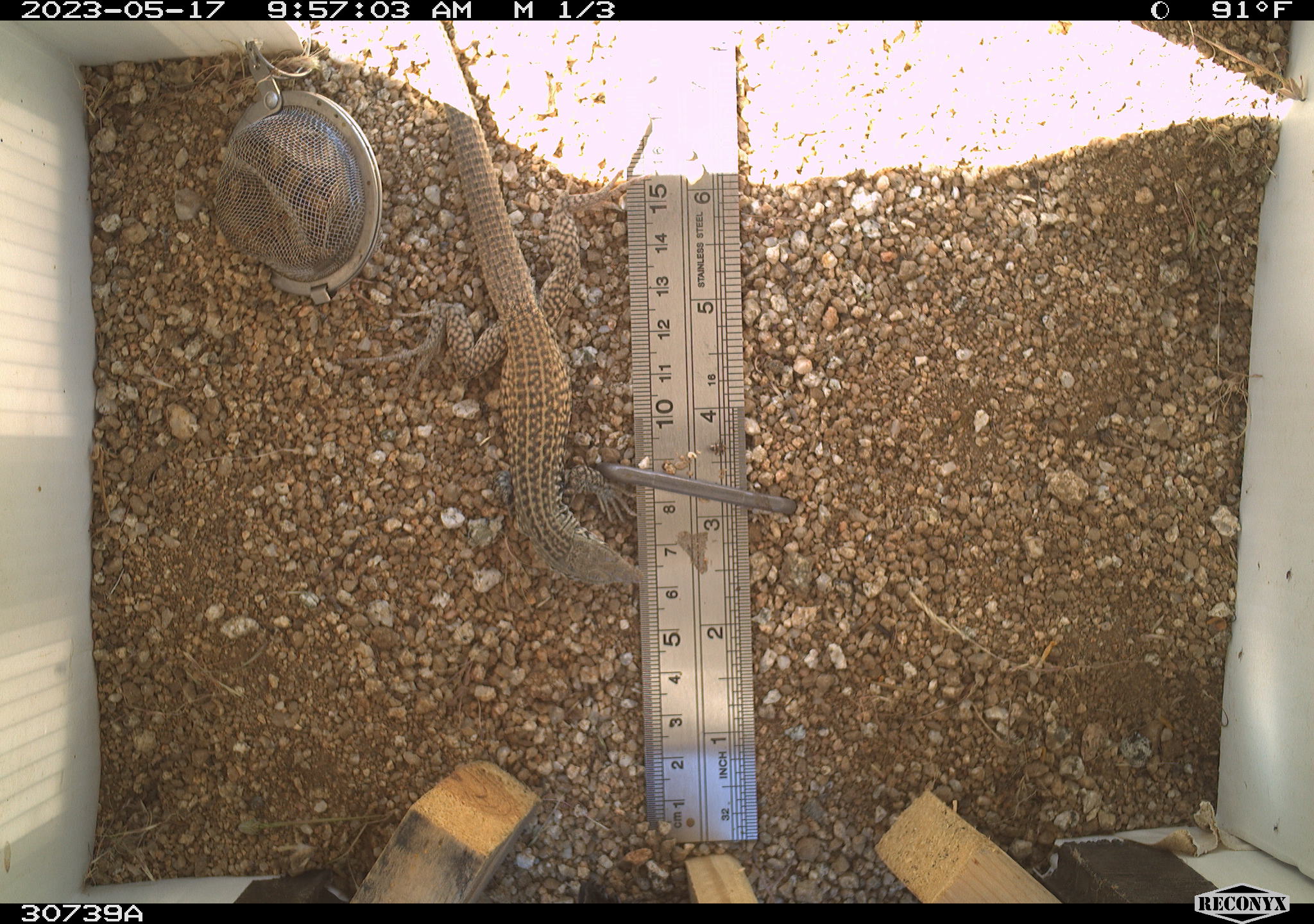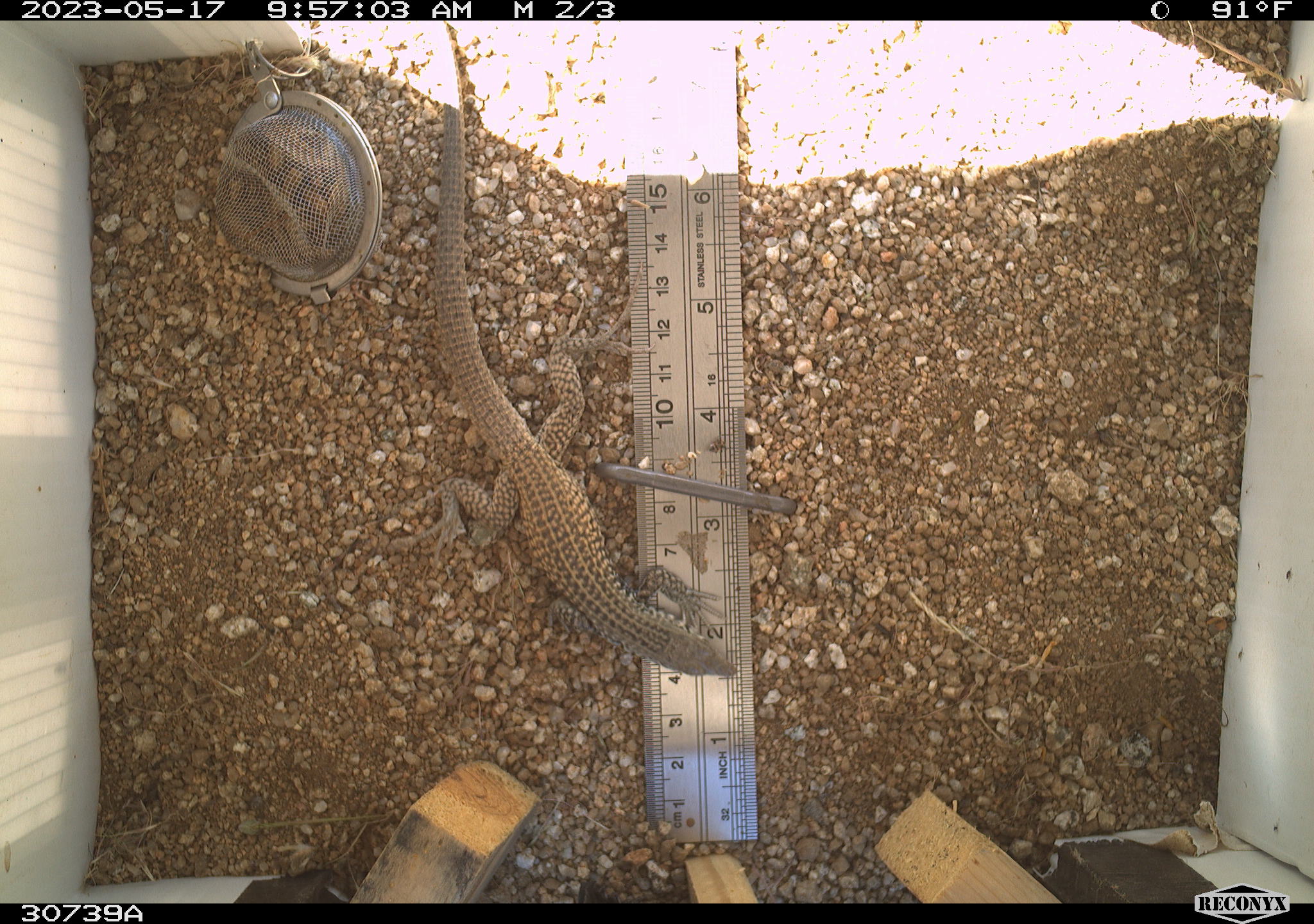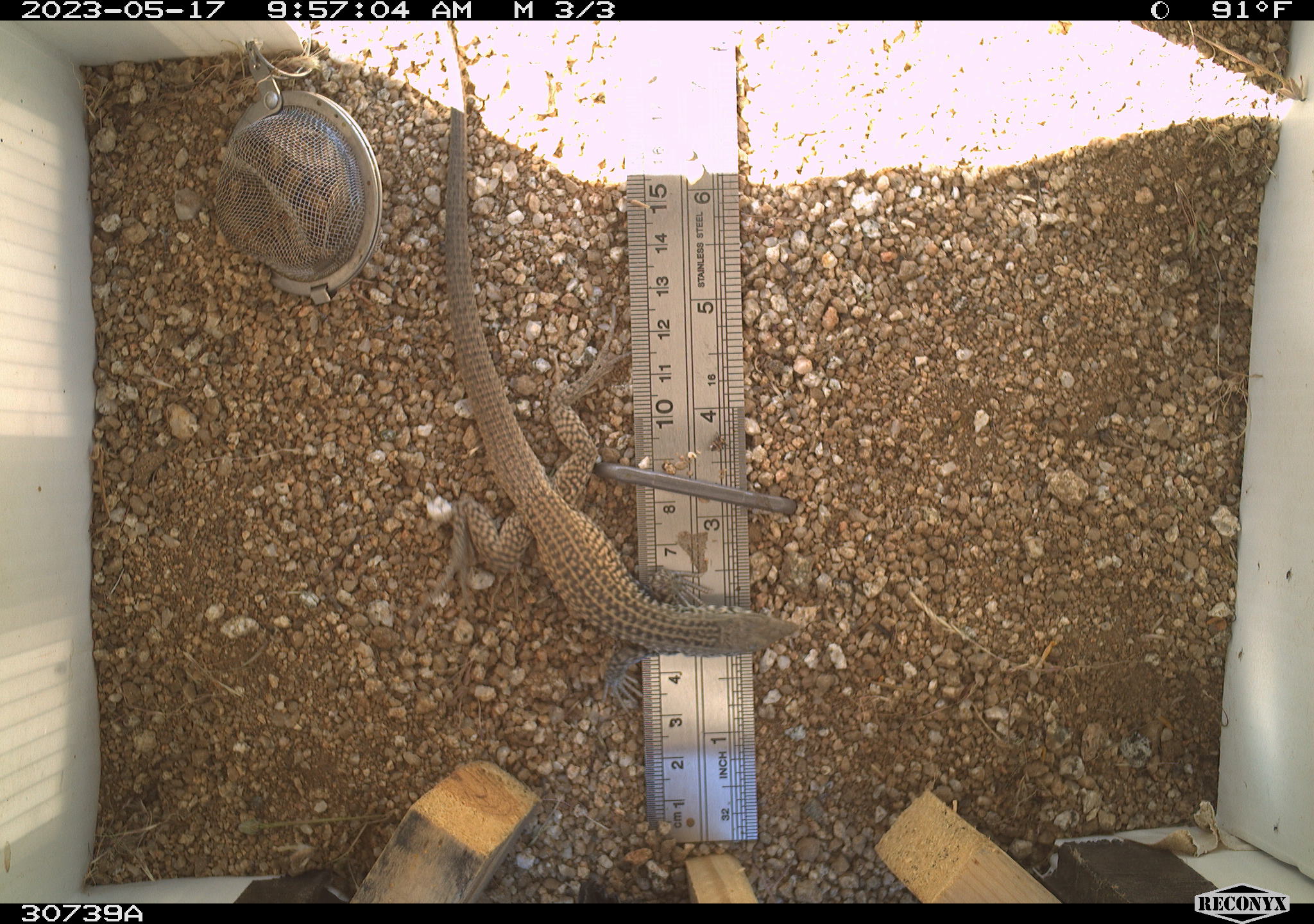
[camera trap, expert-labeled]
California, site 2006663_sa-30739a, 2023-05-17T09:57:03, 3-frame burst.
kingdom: Animalia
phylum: Chordata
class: Reptilia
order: Squamata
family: Teiidae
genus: Aspidoscelis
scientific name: Aspidoscelis tigris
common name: western whiptail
Western whiptail (Aspidoscelis tigris).